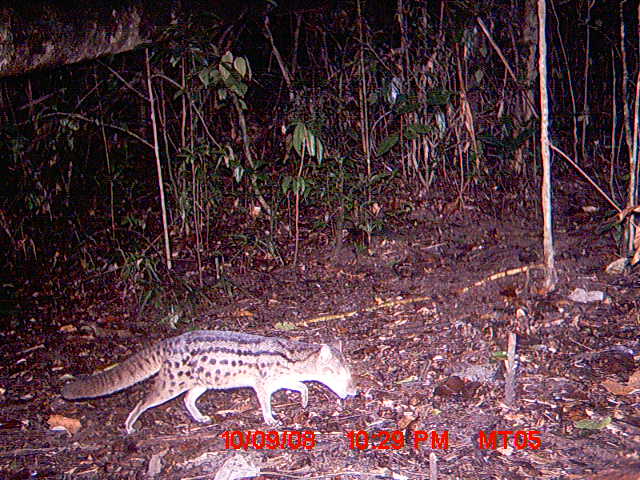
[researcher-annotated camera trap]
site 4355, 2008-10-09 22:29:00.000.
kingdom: Animalia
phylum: Chordata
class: Aves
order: Cuculiformes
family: Cuculidae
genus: Coua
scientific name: Coua serriana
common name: red-breasted coua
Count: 1.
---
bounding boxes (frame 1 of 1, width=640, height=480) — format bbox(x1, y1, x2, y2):
coua serriana: bbox(62, 329, 358, 434)